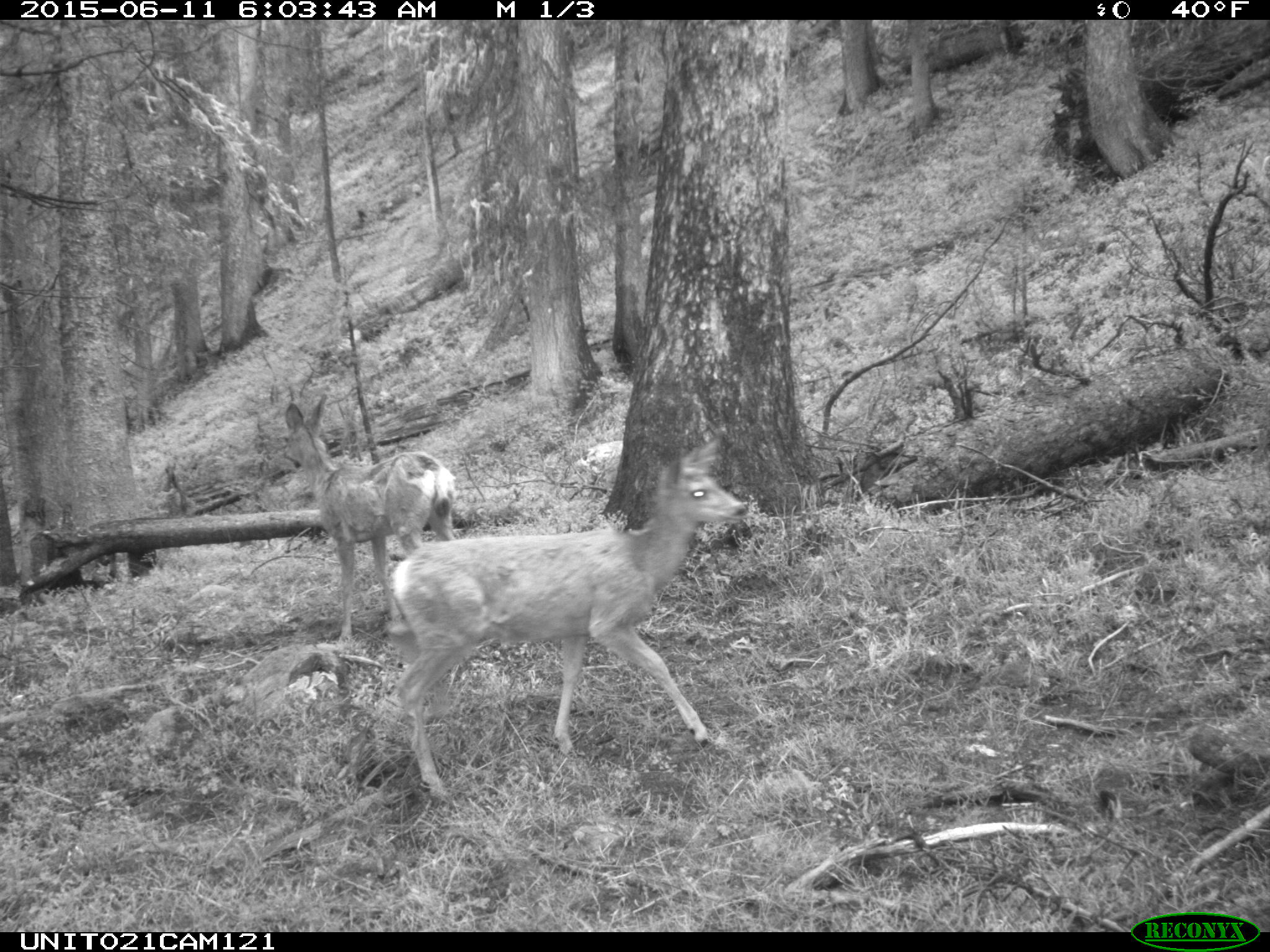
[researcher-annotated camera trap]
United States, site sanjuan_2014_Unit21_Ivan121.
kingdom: Animalia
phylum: Chordata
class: Mammalia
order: Artiodactyla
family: Cervidae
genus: Odocoileus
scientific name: Odocoileus hemionus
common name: mule deer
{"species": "Odocoileus hemionus (mule deer)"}